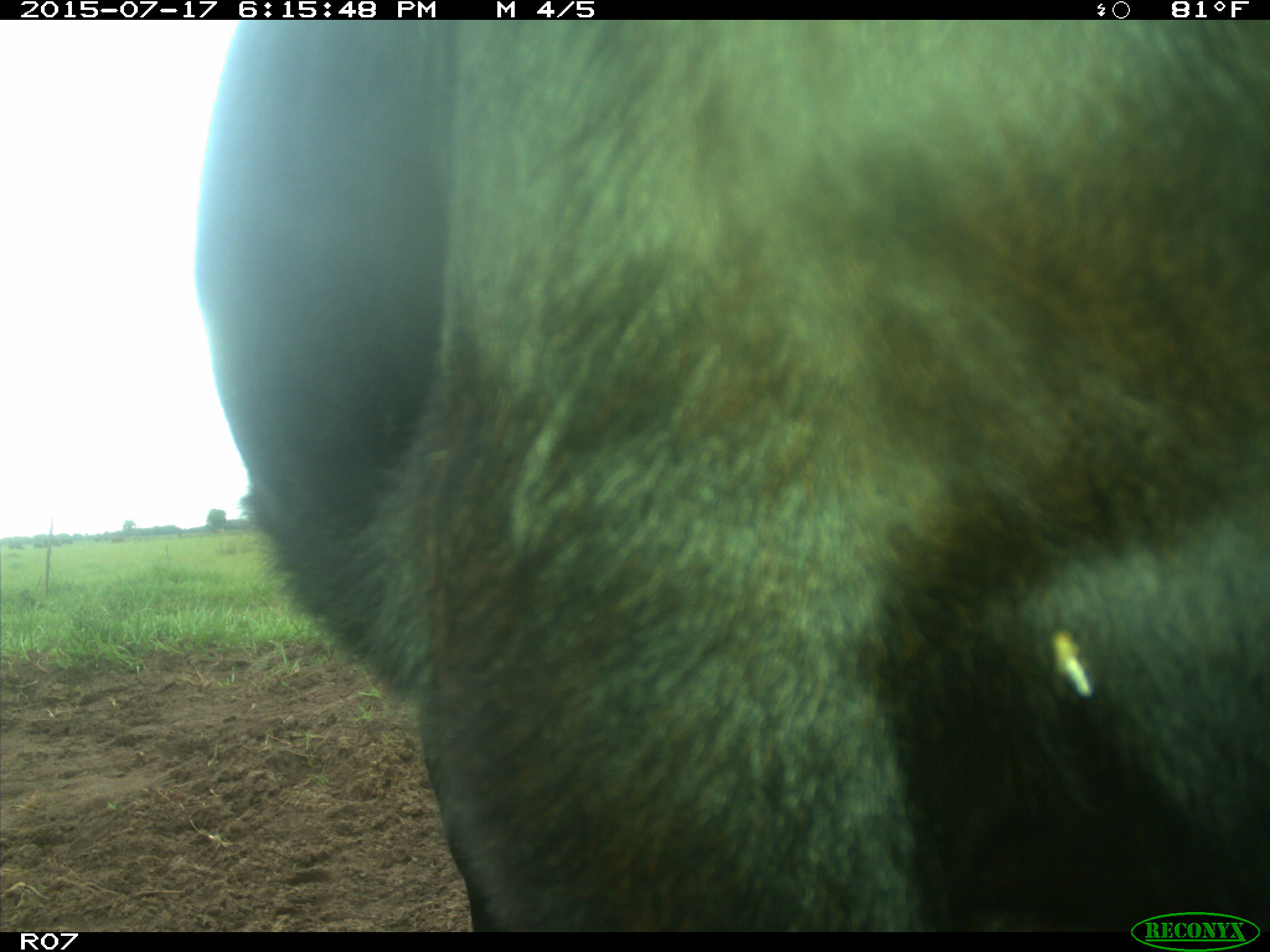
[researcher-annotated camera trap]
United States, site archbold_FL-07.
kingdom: Animalia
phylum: Chordata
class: Mammalia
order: Artiodactyla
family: Bovidae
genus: Bos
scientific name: Bos taurus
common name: domestic cow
Bos taurus (domestic cow).